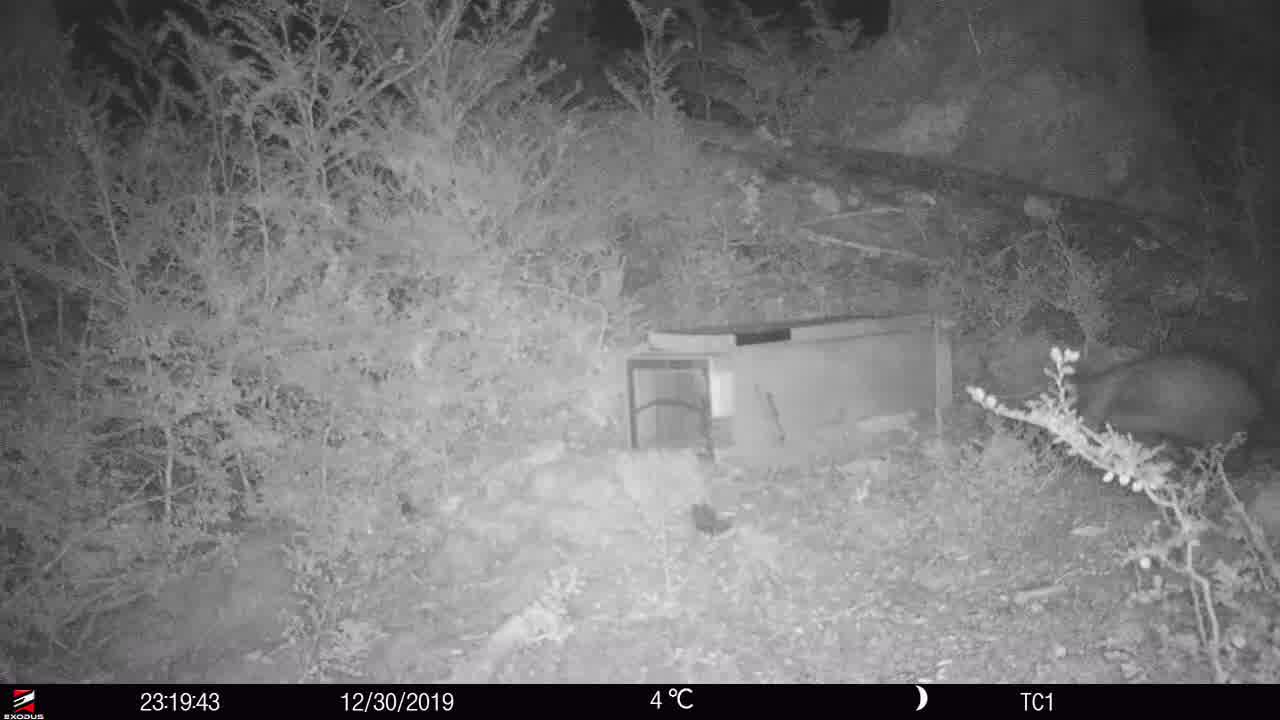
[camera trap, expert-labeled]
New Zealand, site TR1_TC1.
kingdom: Animalia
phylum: Chordata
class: Mammalia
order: Diprotodontia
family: Phalangeridae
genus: Trichosurus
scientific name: Trichosurus vulpecula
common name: common brushtail possum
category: possum